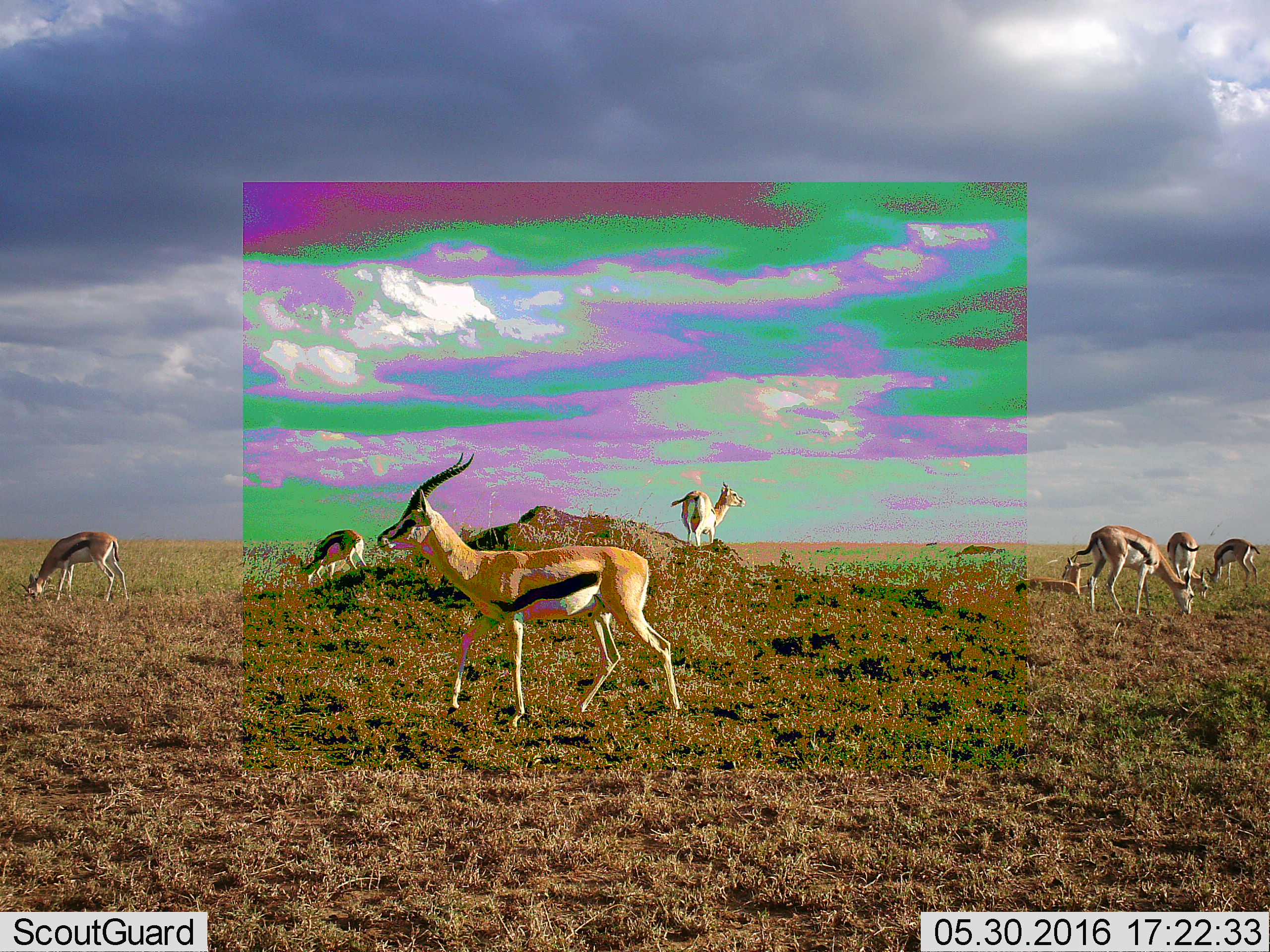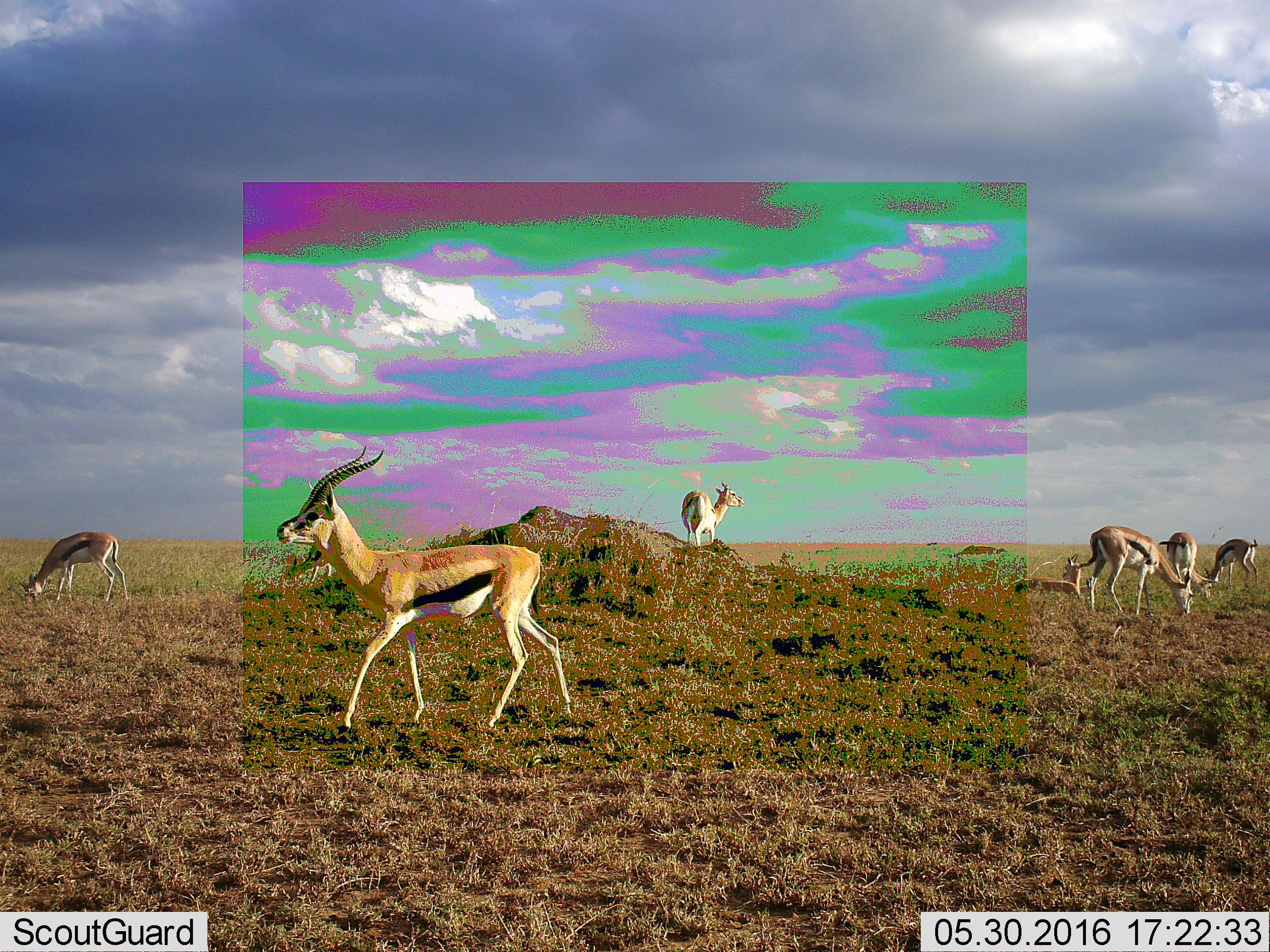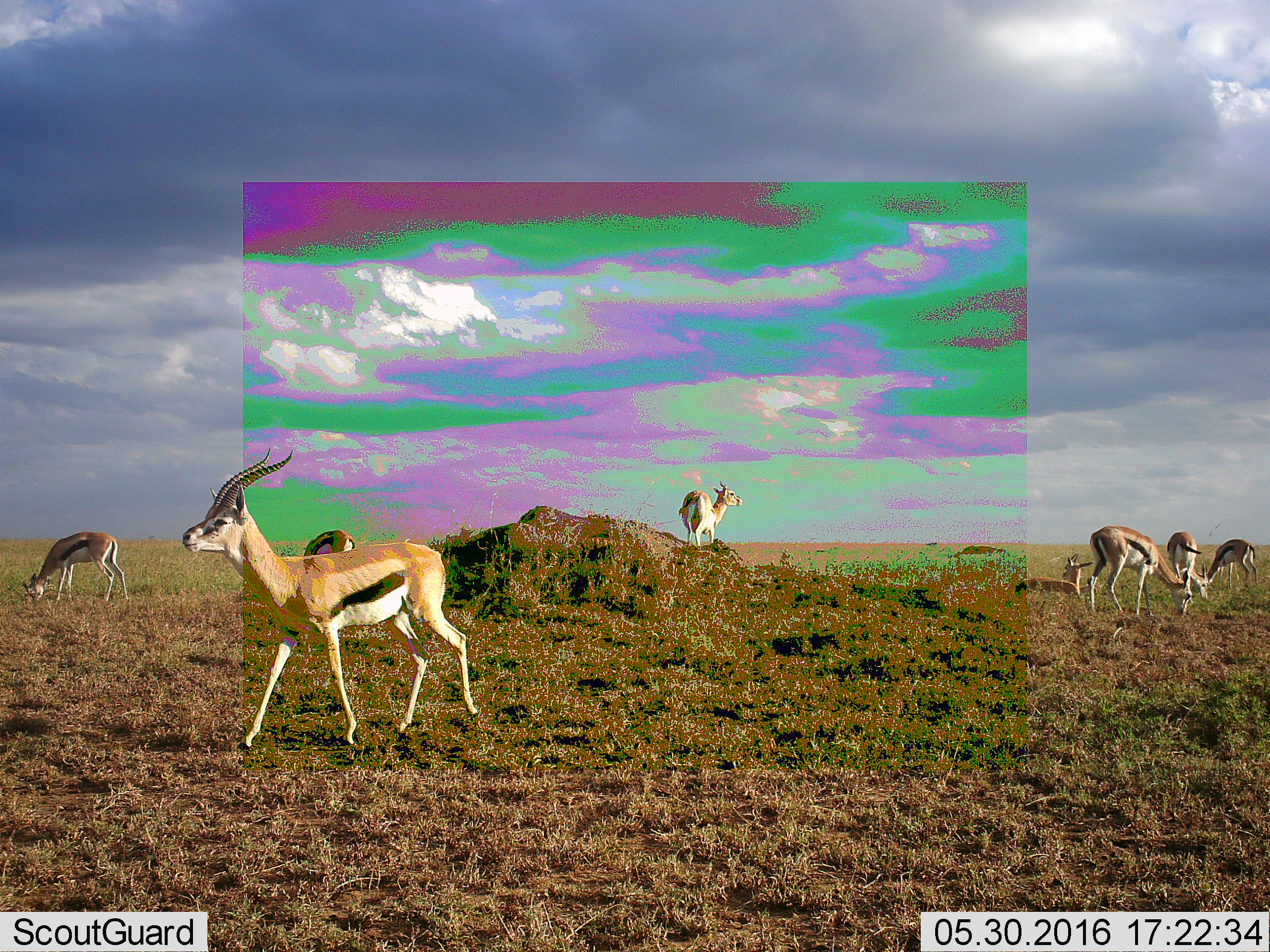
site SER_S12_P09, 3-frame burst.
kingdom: Animalia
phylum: Chordata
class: Mammalia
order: Artiodactyla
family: Bovidae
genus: Eudorcas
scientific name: Eudorcas thomsonii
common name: thomson's gazelle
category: gazellethomsons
Gazellethomsons (thomson's gazelle) (Eudorcas thomsonii), count 8. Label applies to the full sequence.